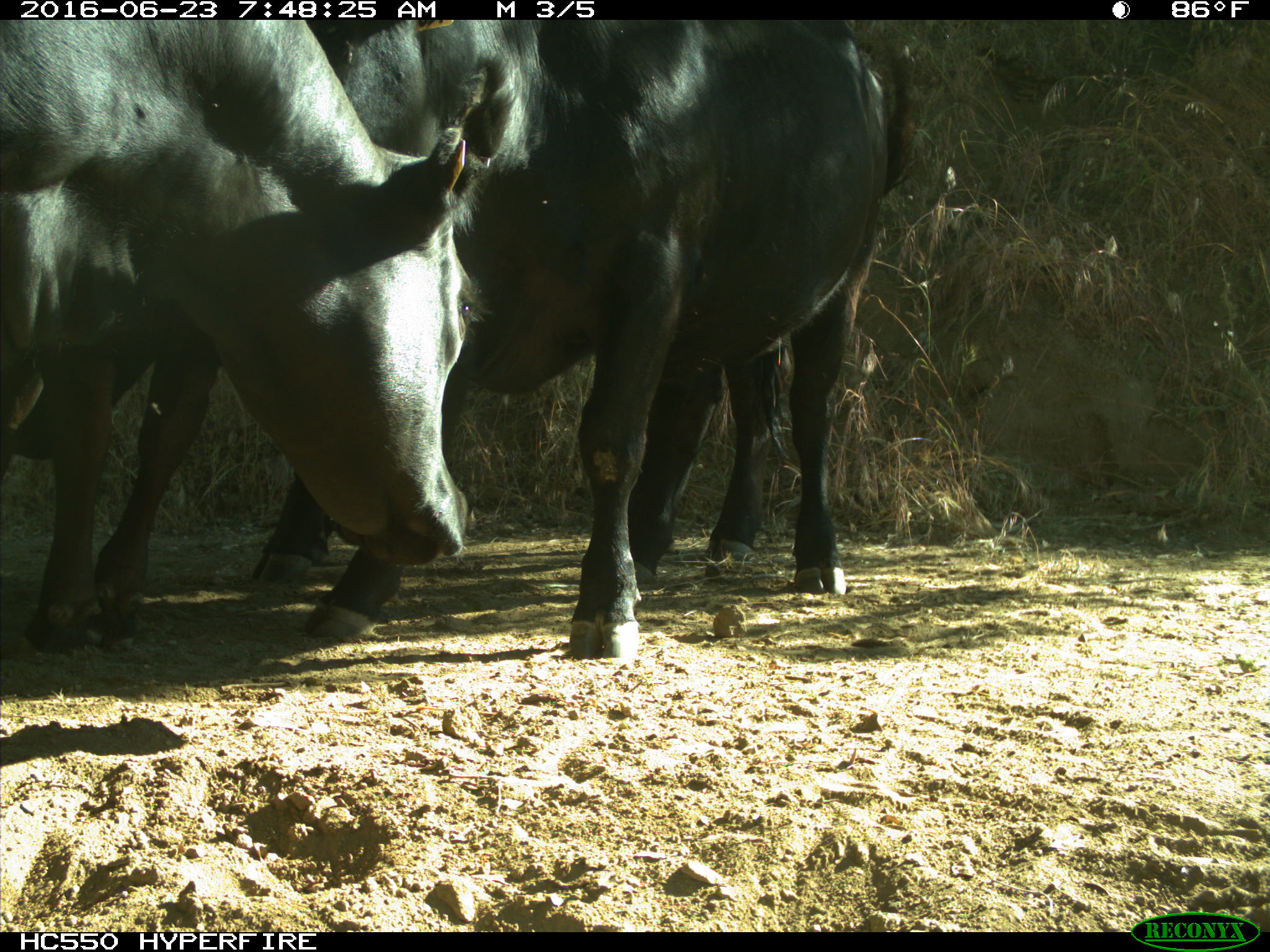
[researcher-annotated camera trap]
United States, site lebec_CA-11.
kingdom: Animalia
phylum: Chordata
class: Mammalia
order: Artiodactyla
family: Bovidae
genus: Bos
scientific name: Bos taurus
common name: domestic cow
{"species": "Bos taurus (domestic cow)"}